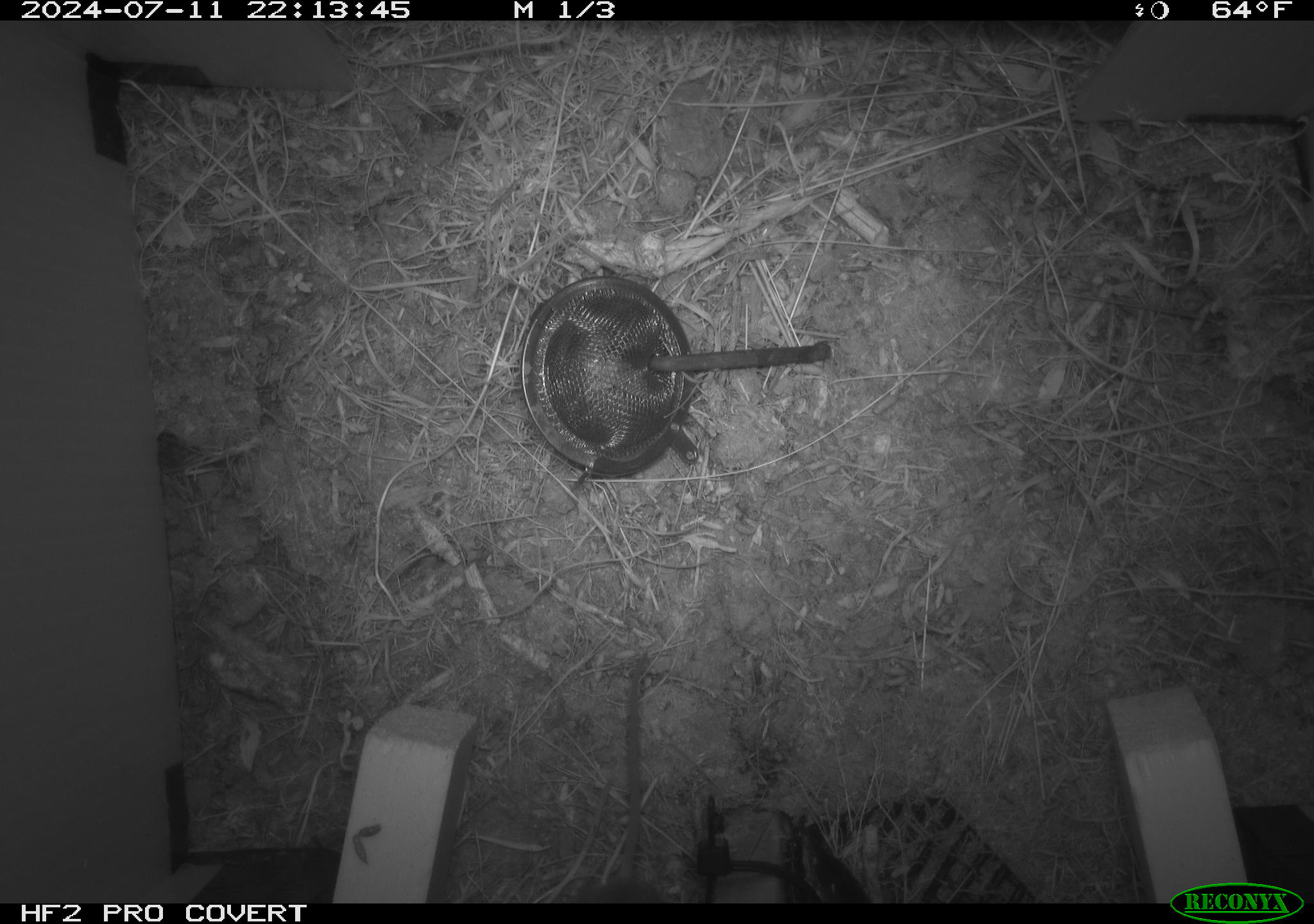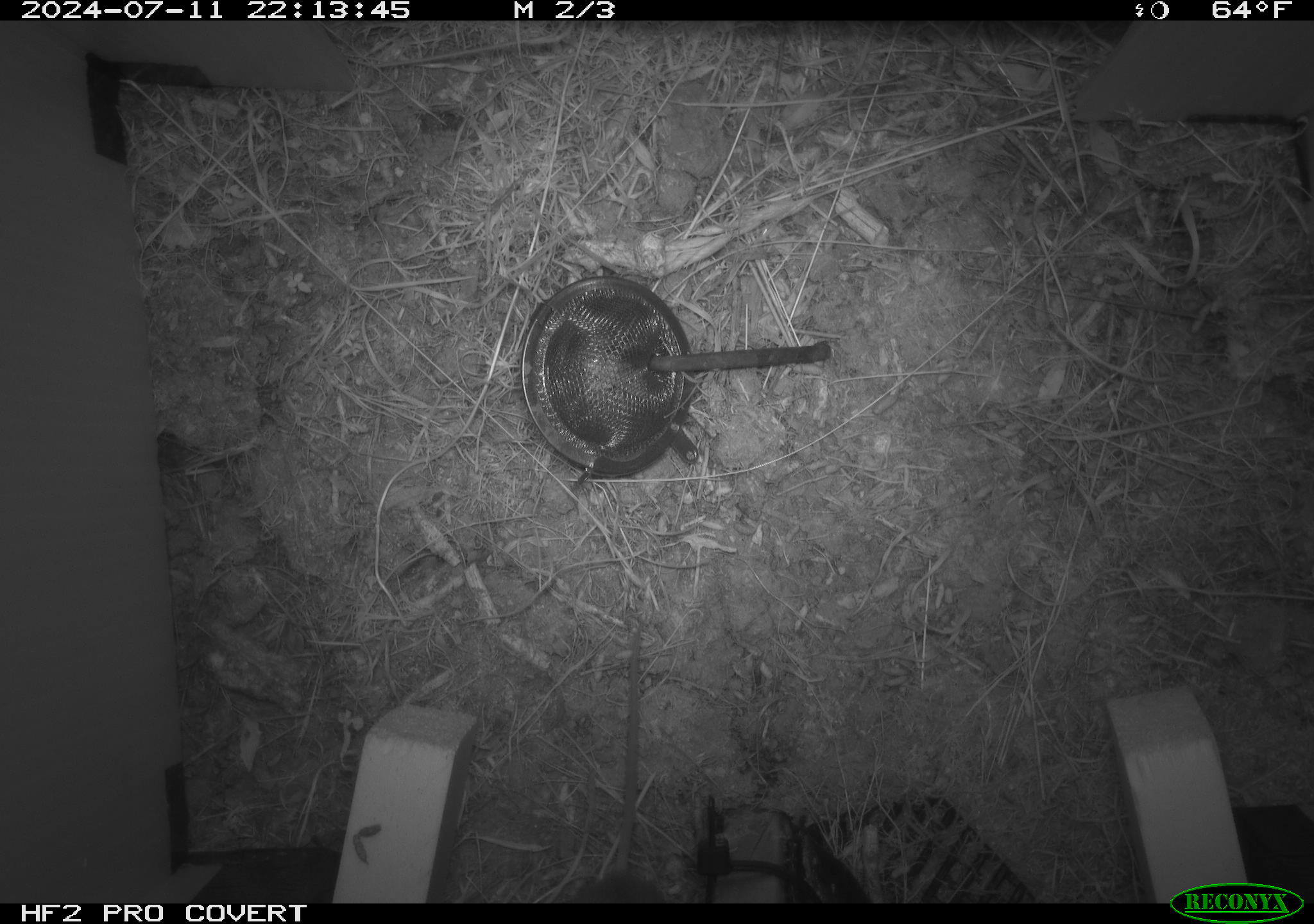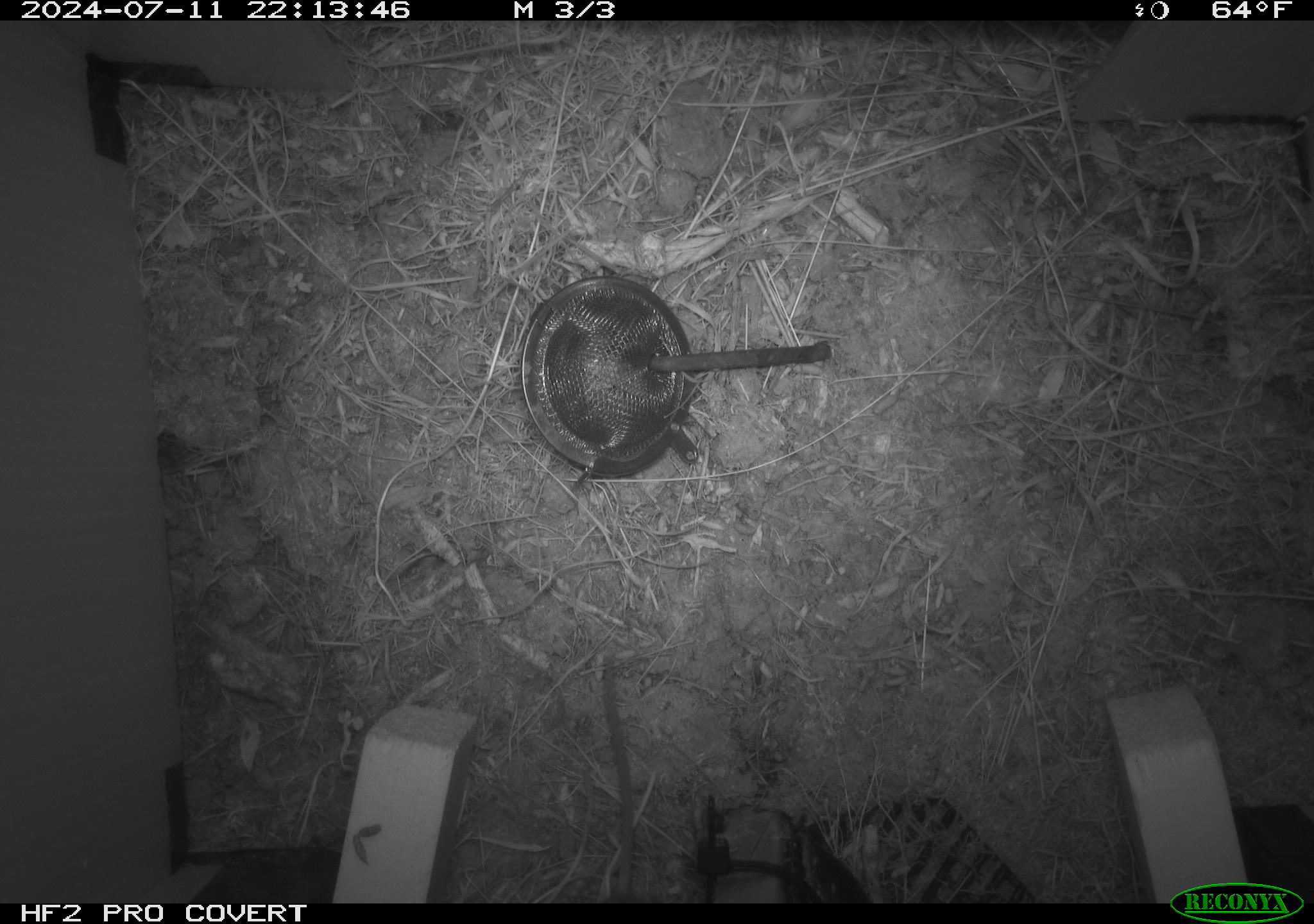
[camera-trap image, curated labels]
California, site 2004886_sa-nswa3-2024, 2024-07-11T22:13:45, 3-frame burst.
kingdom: Animalia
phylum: Chordata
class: Mammalia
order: Rodentia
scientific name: Rodentia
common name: rodent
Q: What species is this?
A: Rodent (Rodentia).